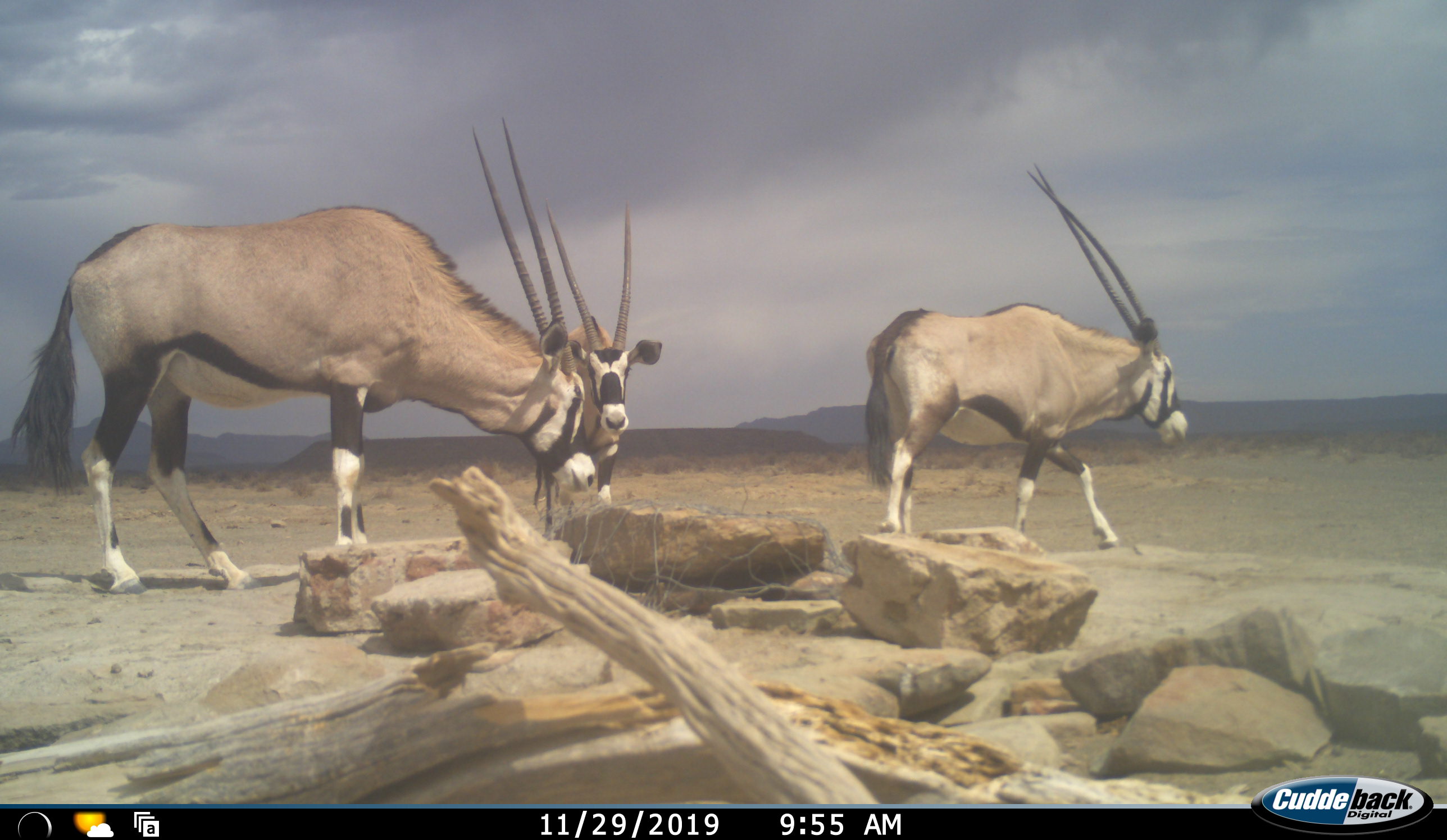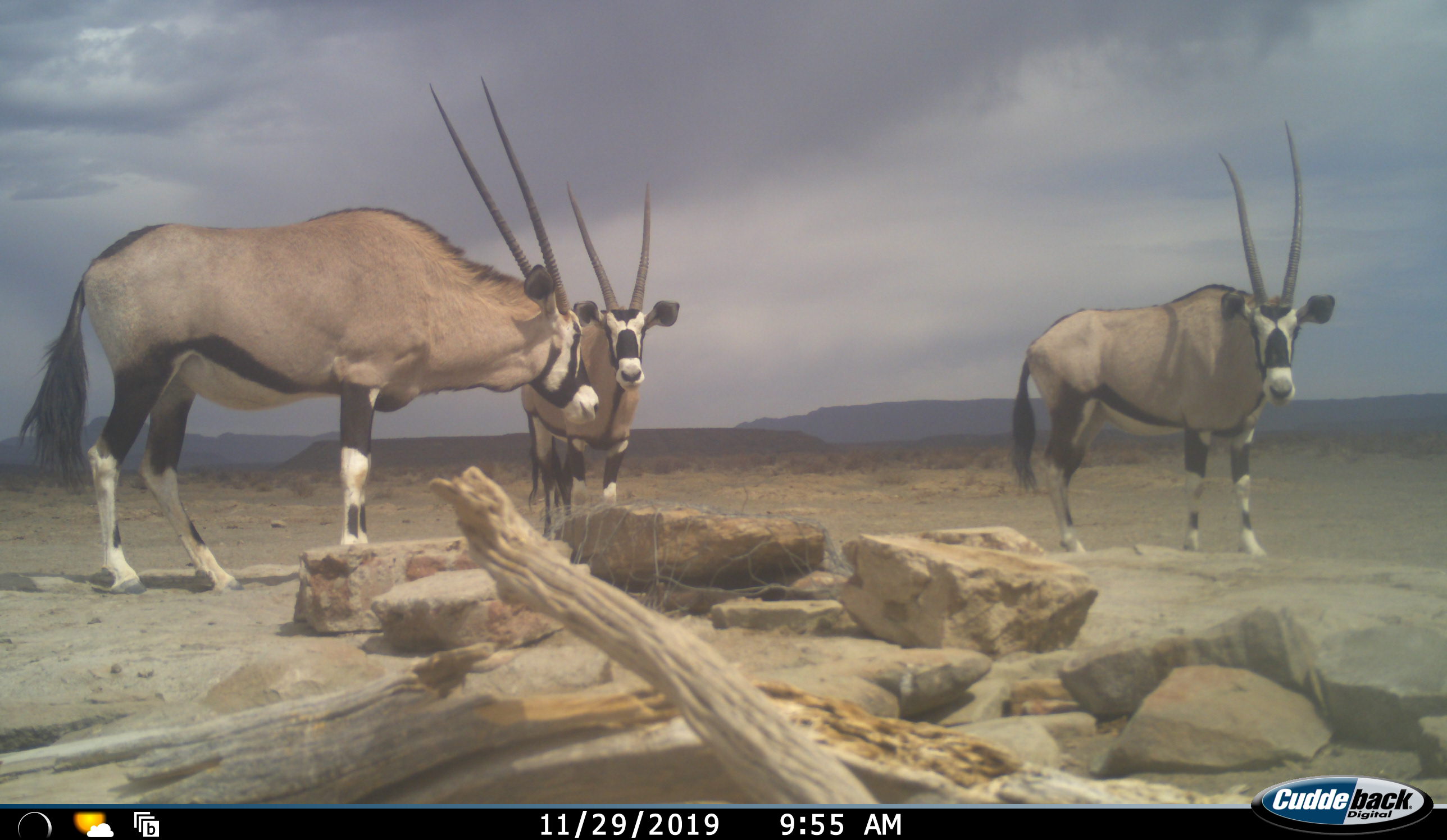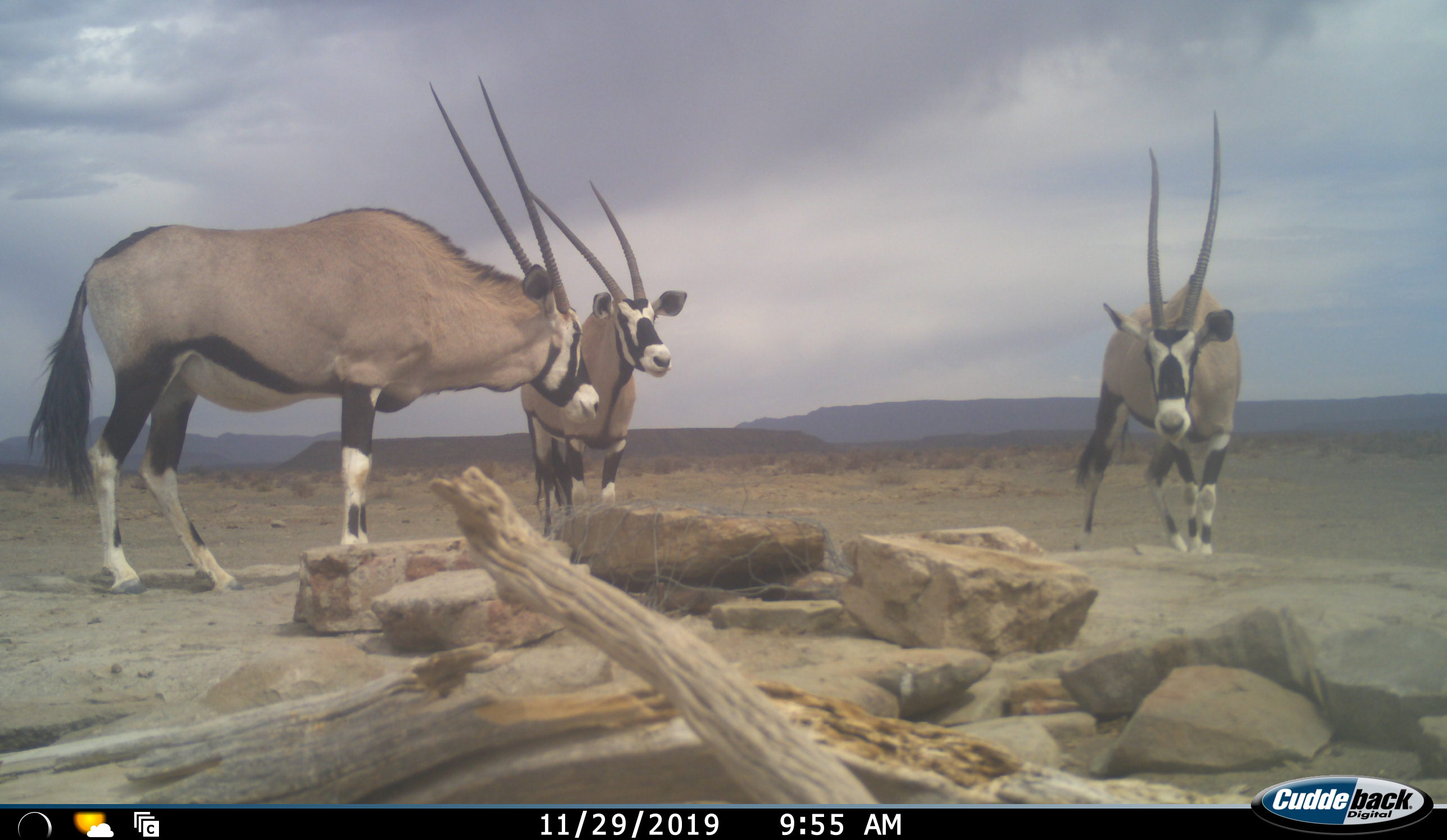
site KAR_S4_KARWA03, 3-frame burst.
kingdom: Animalia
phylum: Chordata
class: Mammalia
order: Artiodactyla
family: Bovidae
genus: Oryx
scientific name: Oryx gazella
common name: gemsbok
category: oryx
Oryx (gemsbok) (Oryx gazella), count 3. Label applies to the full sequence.